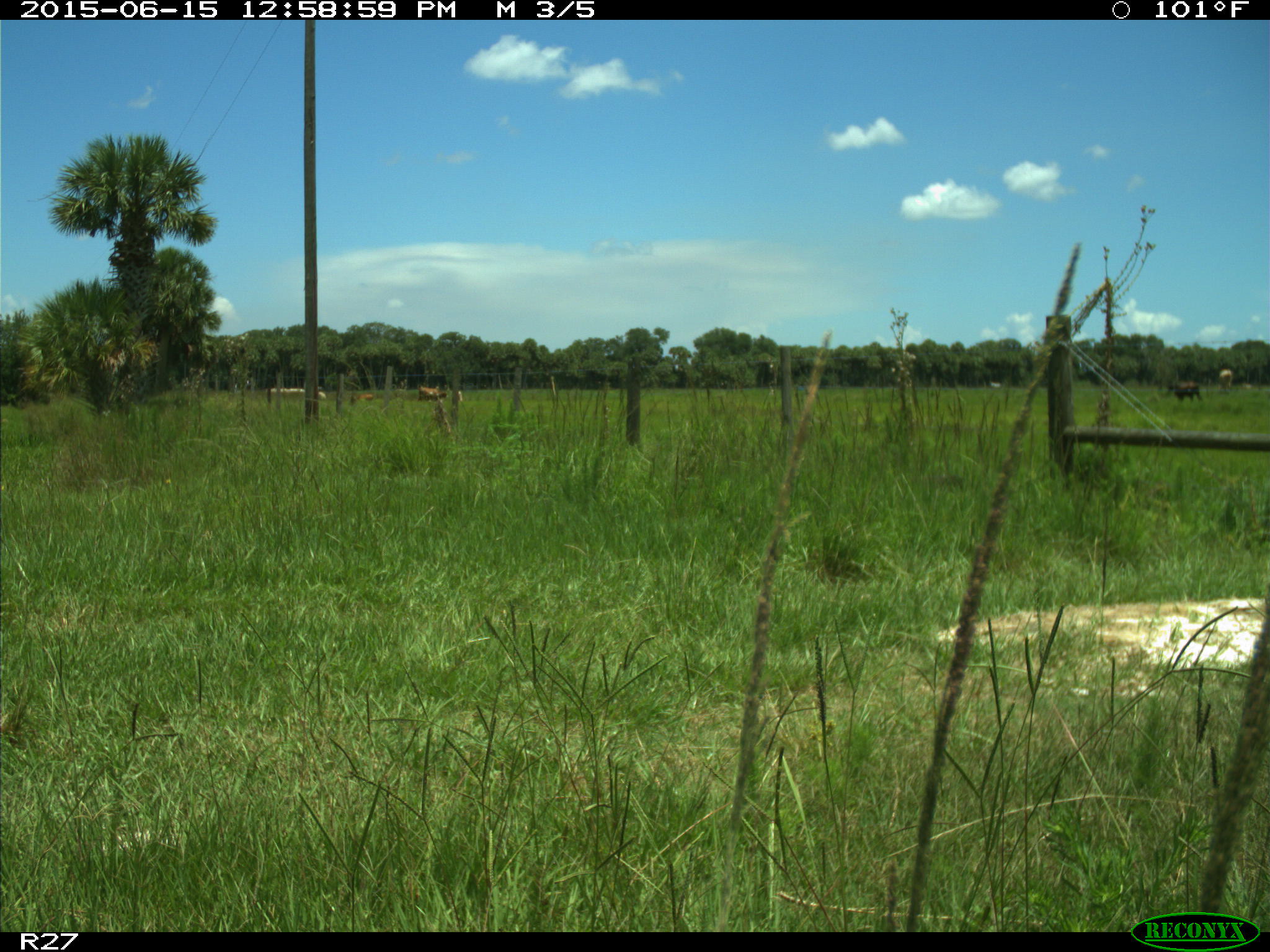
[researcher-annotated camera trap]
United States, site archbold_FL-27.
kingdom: Animalia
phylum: Chordata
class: Mammalia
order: Artiodactyla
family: Bovidae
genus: Bos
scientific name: Bos taurus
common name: domestic cow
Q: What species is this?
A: Bos taurus (domestic cow).